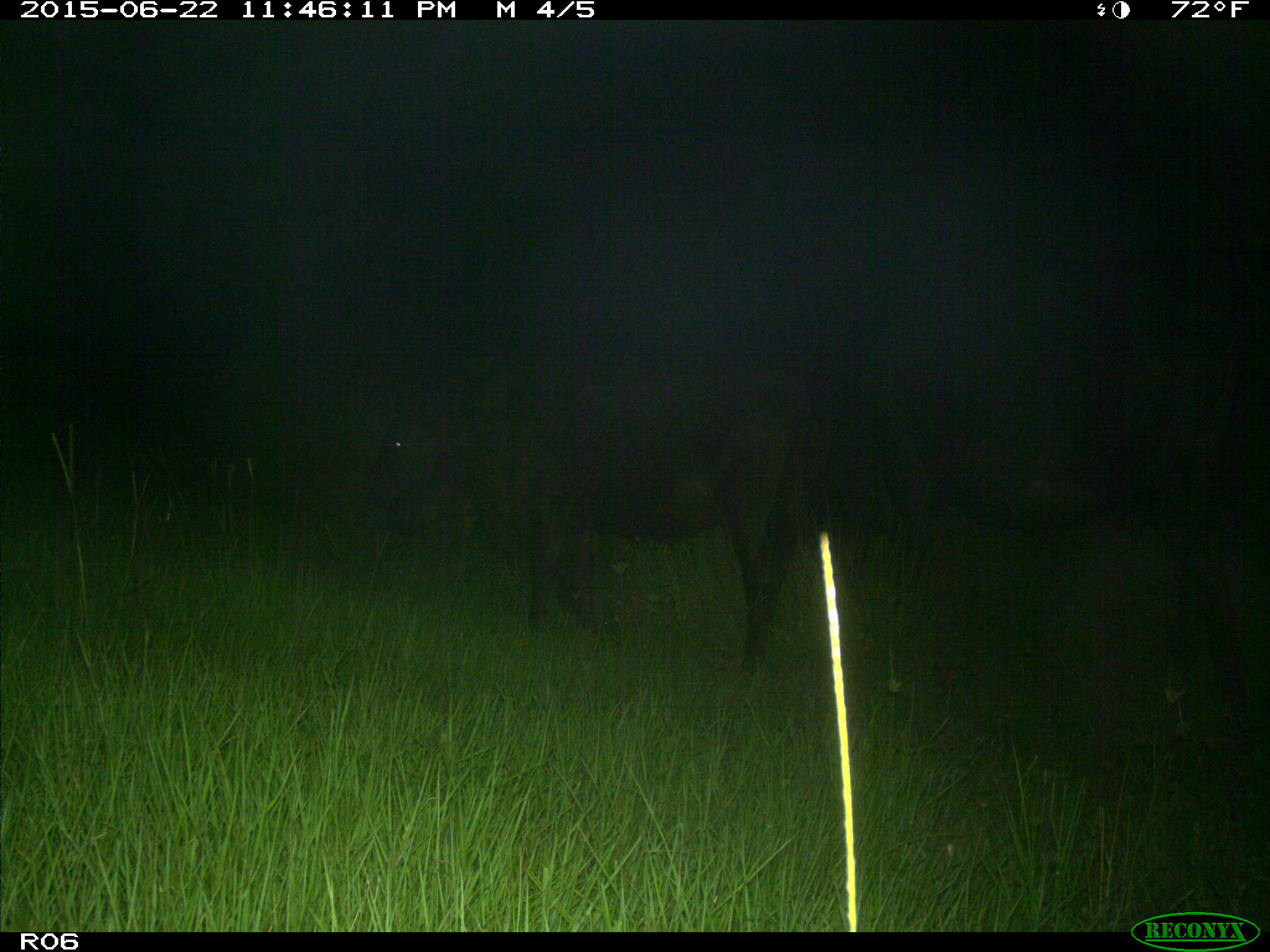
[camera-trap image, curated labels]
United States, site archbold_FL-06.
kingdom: Animalia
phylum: Chordata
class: Mammalia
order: Artiodactyla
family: Bovidae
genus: Bos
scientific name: Bos taurus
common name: domestic cow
Bos taurus (domestic cow).